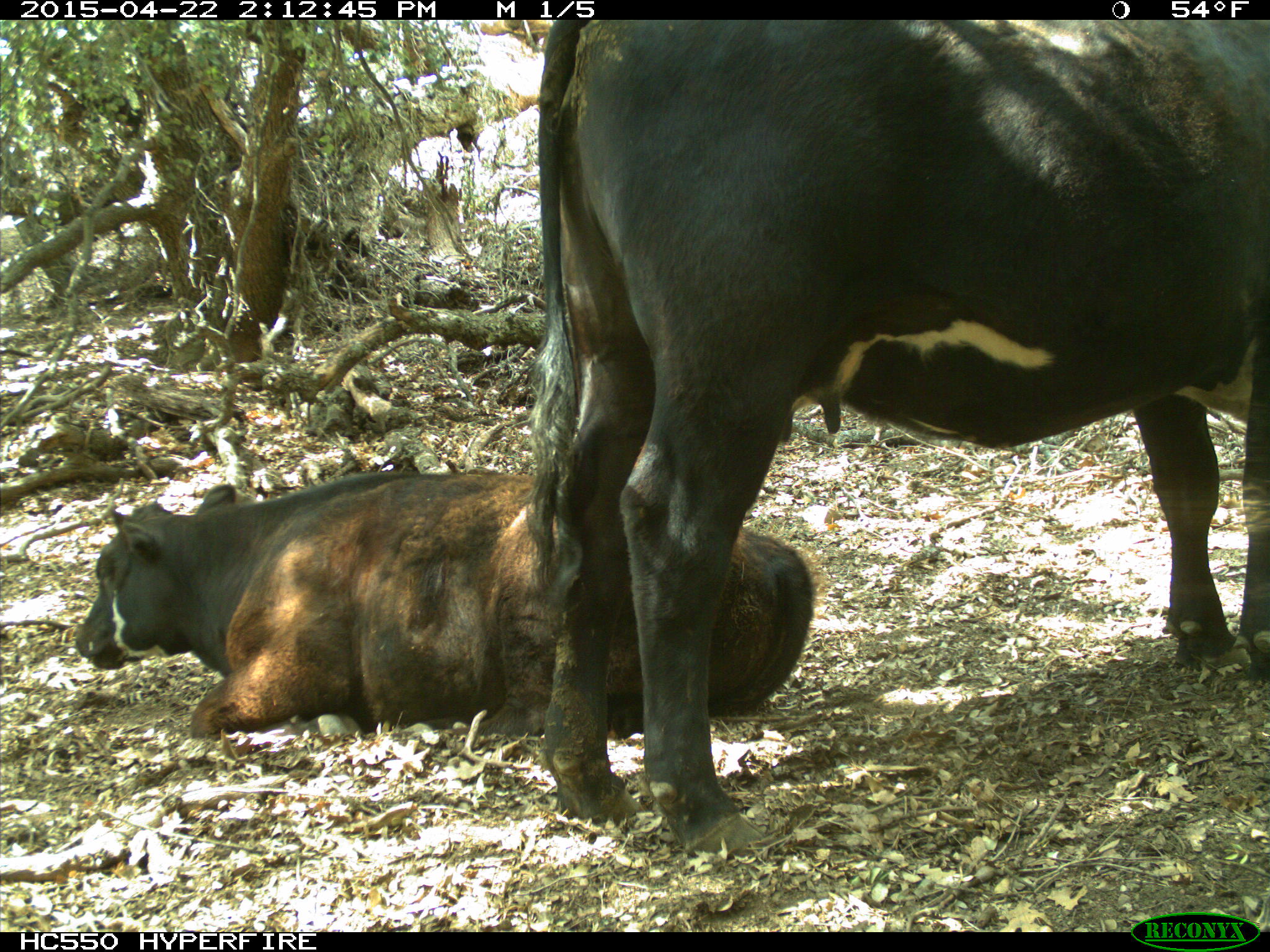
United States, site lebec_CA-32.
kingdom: Animalia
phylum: Chordata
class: Mammalia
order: Artiodactyla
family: Bovidae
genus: Bos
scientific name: Bos taurus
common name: domestic cow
Bos taurus (domestic cow).